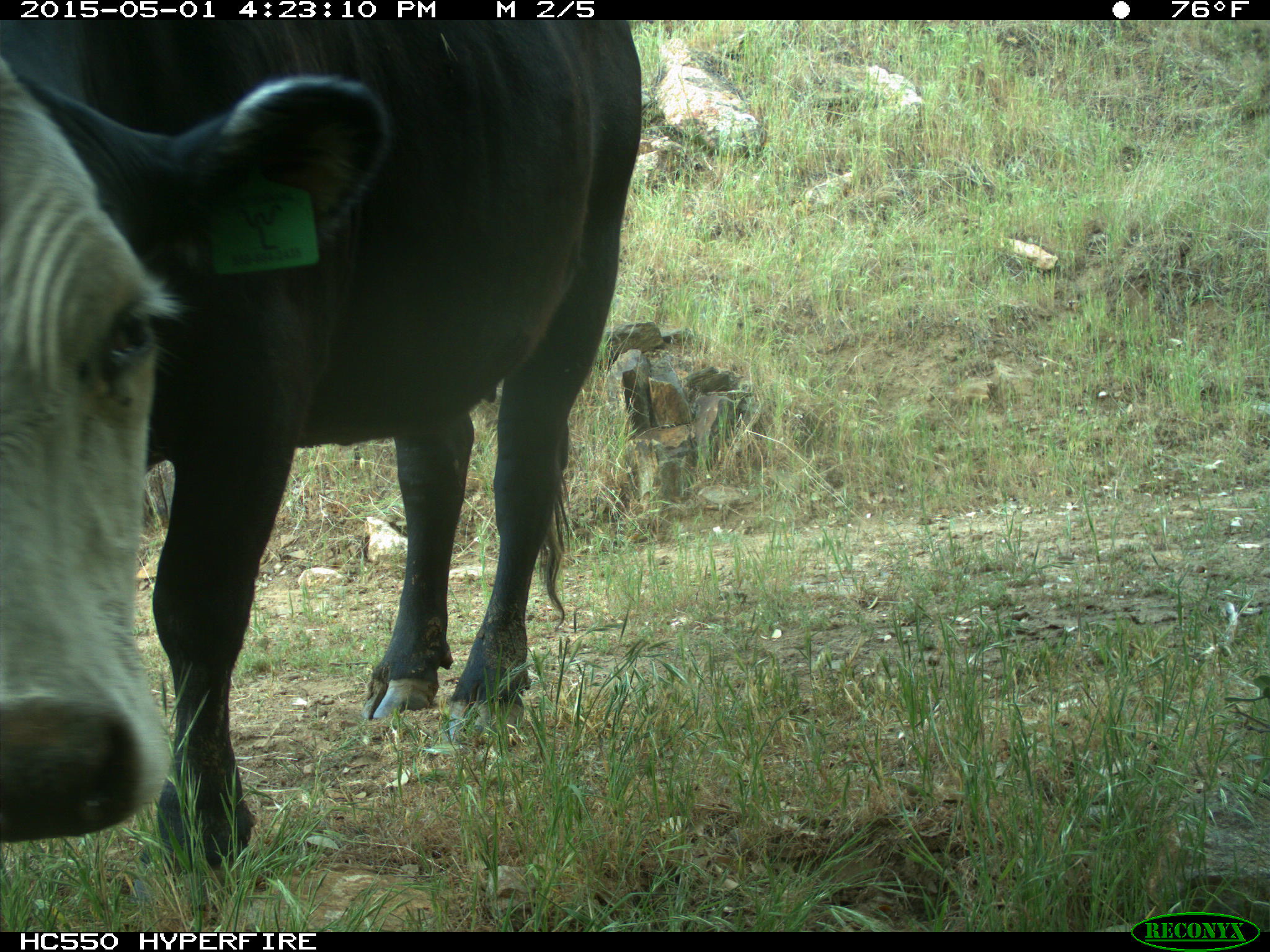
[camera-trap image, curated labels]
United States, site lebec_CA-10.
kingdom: Animalia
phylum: Chordata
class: Mammalia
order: Artiodactyla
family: Bovidae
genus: Bos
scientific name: Bos taurus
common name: domestic cow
Bos taurus (domestic cow).